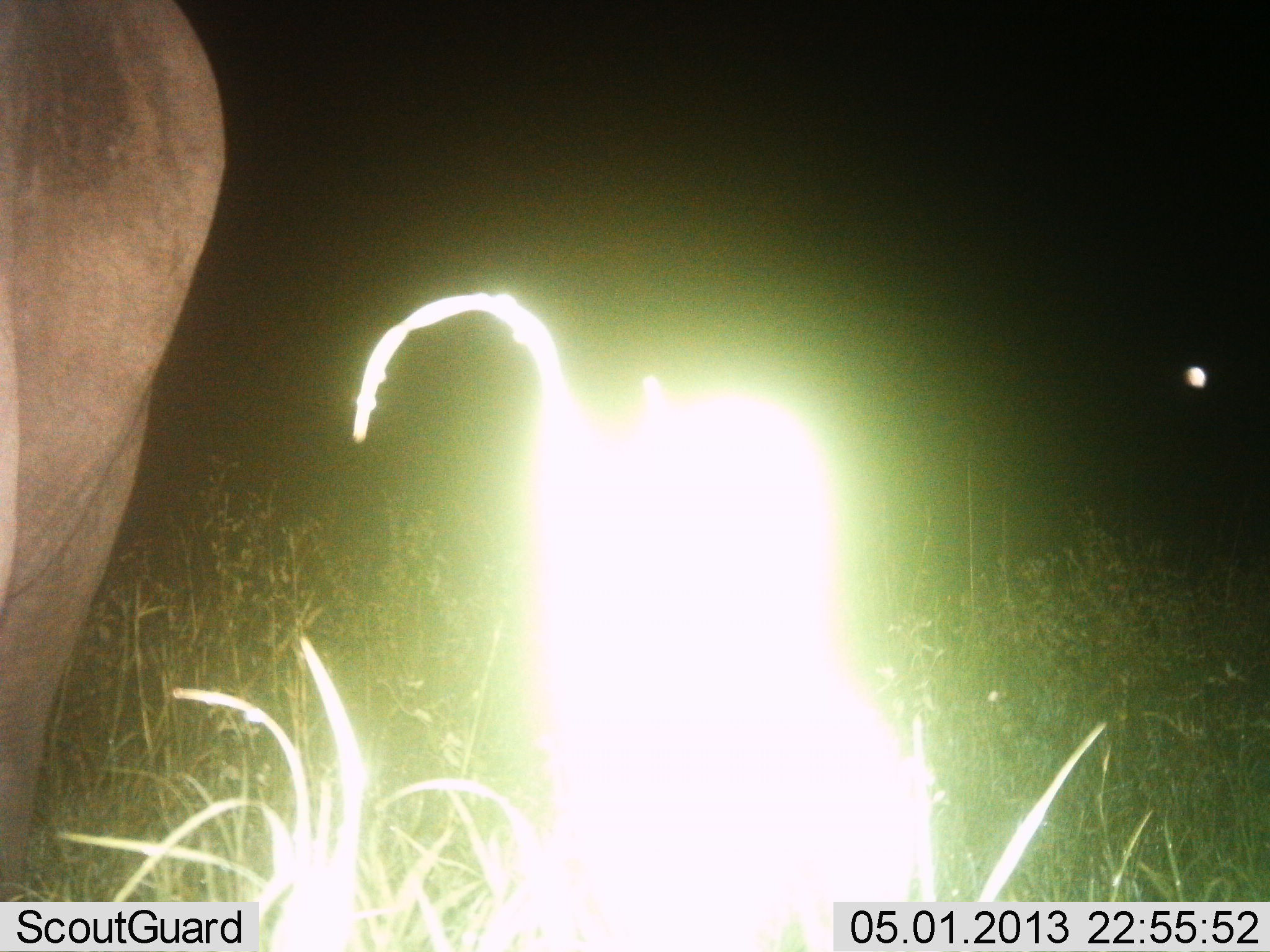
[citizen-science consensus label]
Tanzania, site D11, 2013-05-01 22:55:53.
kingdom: Animalia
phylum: Chordata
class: Mammalia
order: Proboscidea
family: Elephantidae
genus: Loxodonta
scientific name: Loxodonta africana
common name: african bush elephant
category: elephant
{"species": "elephant (african bush elephant) (Loxodonta africana)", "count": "1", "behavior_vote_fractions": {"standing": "88%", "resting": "0%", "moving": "0%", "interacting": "0%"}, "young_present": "0%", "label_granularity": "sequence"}